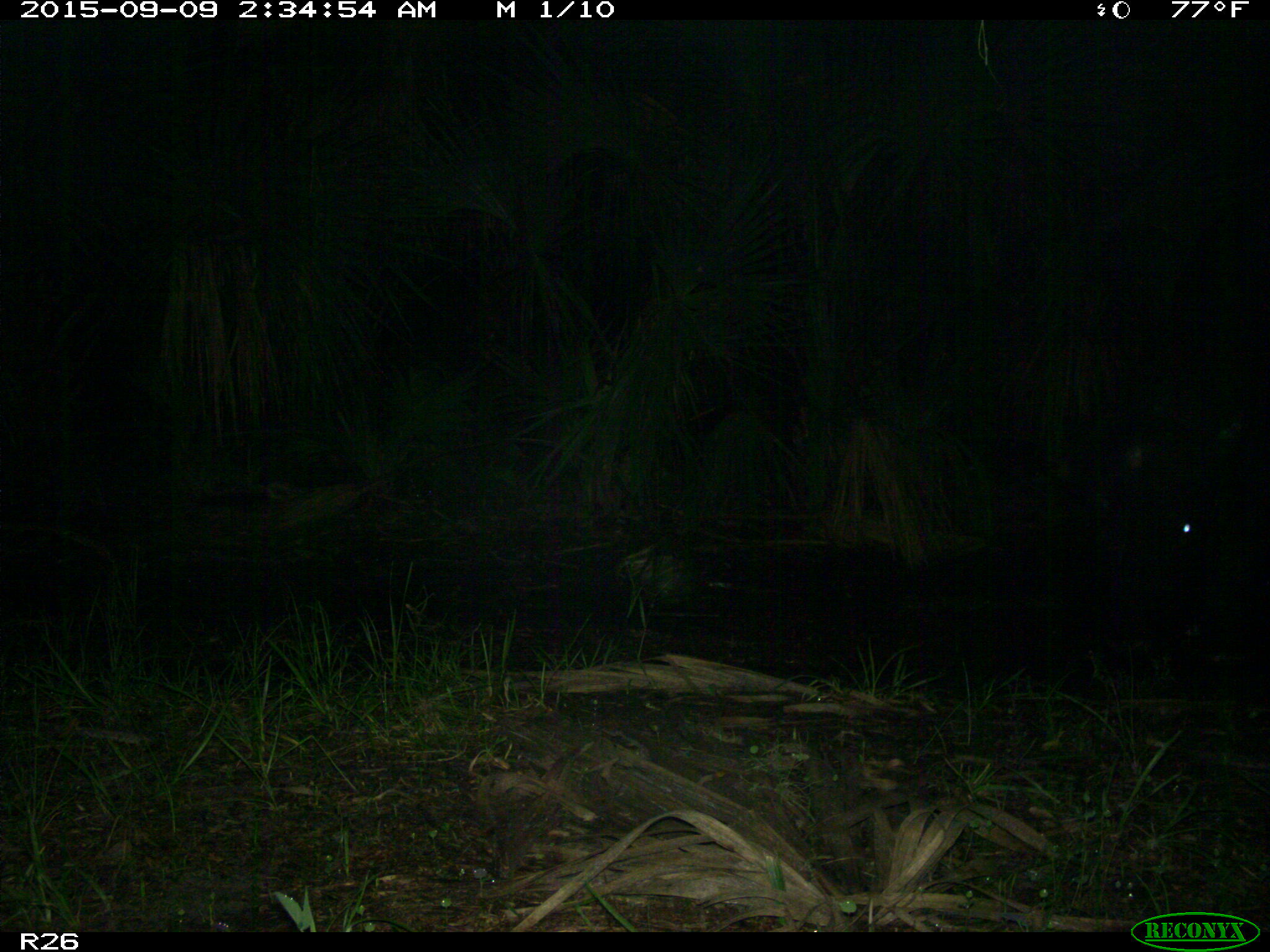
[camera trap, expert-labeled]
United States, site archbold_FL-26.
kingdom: Animalia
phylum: Chordata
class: Mammalia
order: Artiodactyla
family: Bovidae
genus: Bos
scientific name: Bos taurus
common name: domestic cow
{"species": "Bos taurus (domestic cow)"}